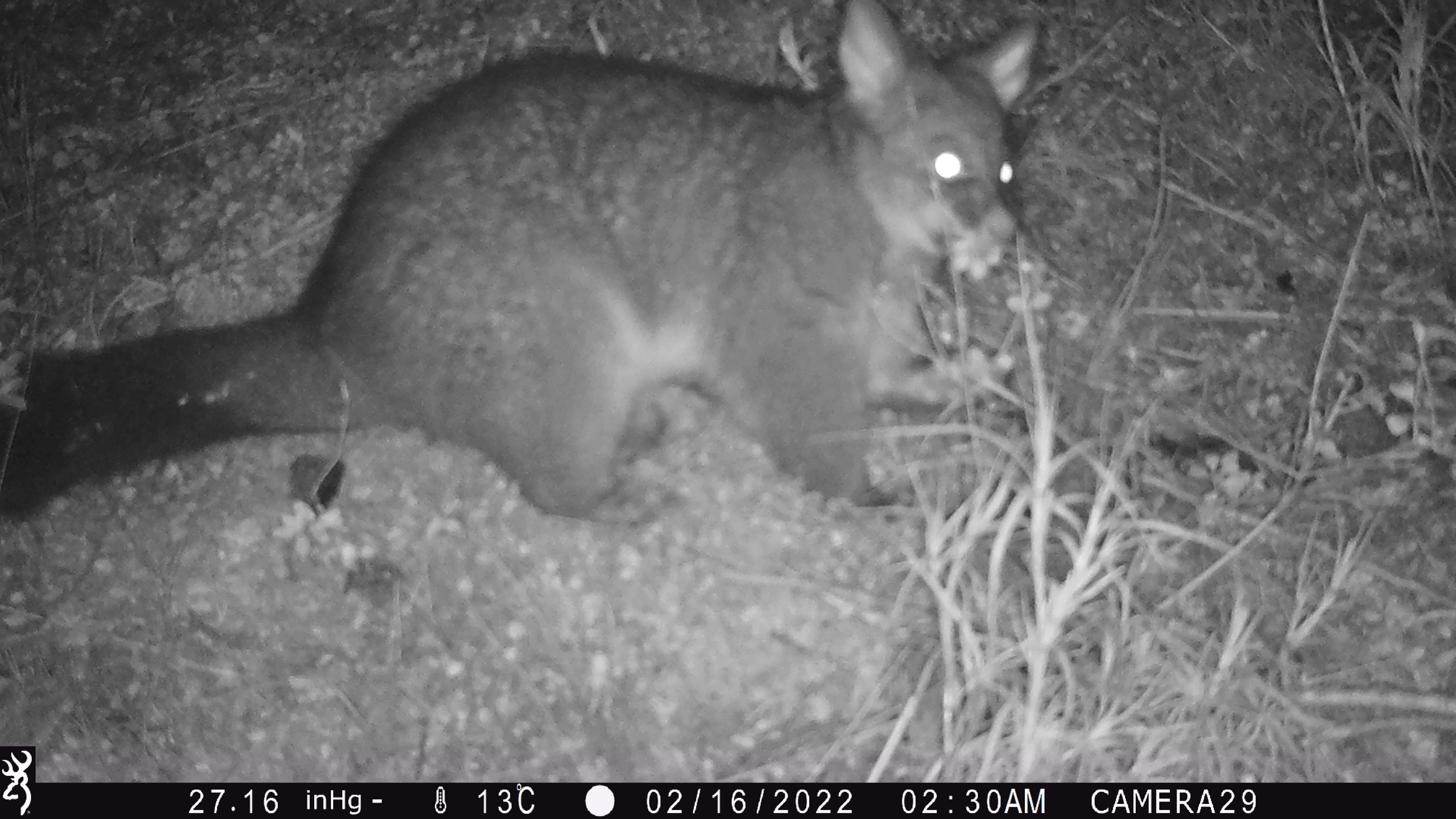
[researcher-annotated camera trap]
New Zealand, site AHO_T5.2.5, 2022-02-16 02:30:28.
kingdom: Animalia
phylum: Chordata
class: Mammalia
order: Diprotodontia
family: Phalangeridae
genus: Trichosurus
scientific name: Trichosurus vulpecula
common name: common brushtail possum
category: possum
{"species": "possum (common brushtail possum) (Trichosurus vulpecula)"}